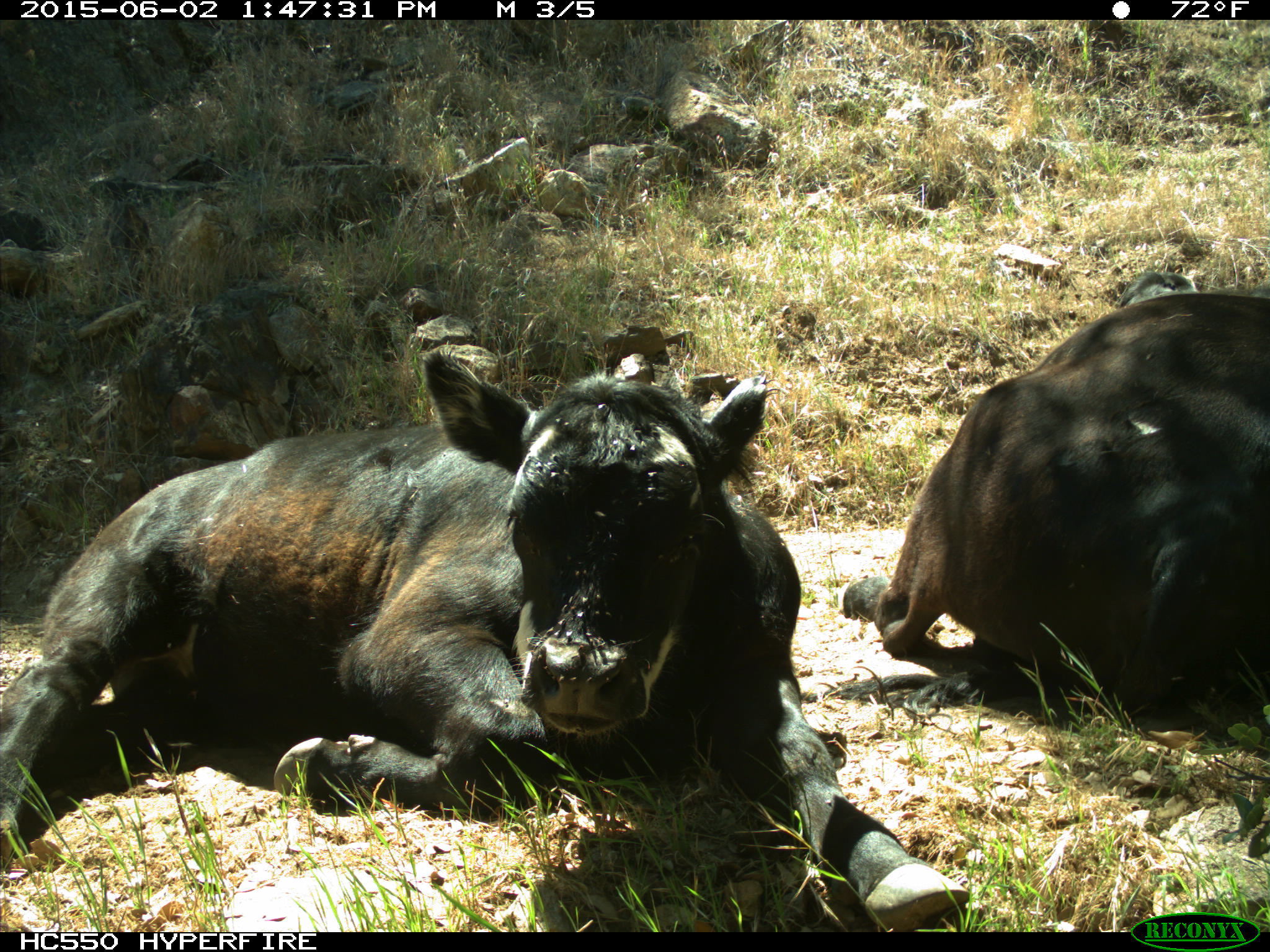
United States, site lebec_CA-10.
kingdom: Animalia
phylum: Chordata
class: Mammalia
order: Artiodactyla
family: Bovidae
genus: Bos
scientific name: Bos taurus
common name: domestic cow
Bos taurus (domestic cow).